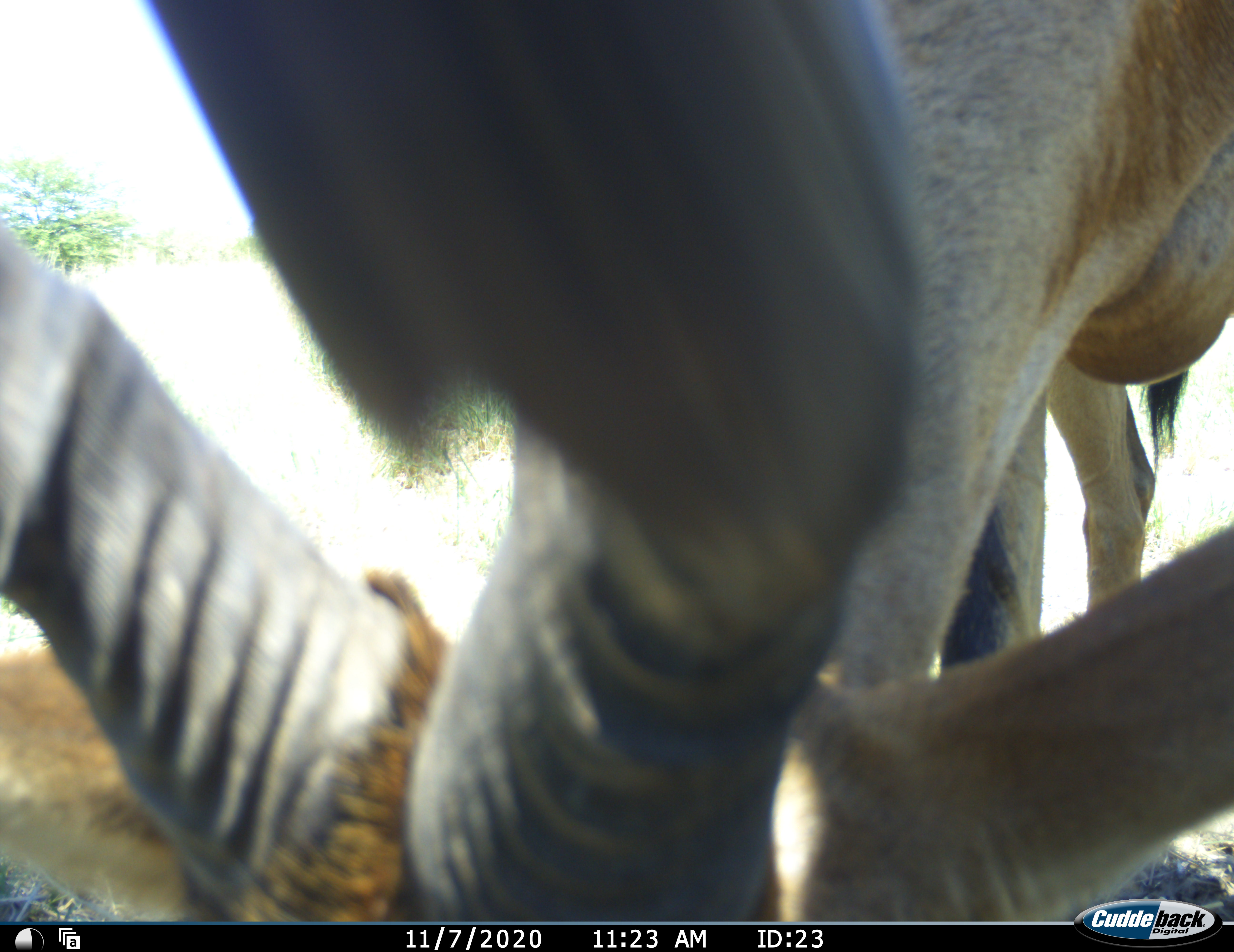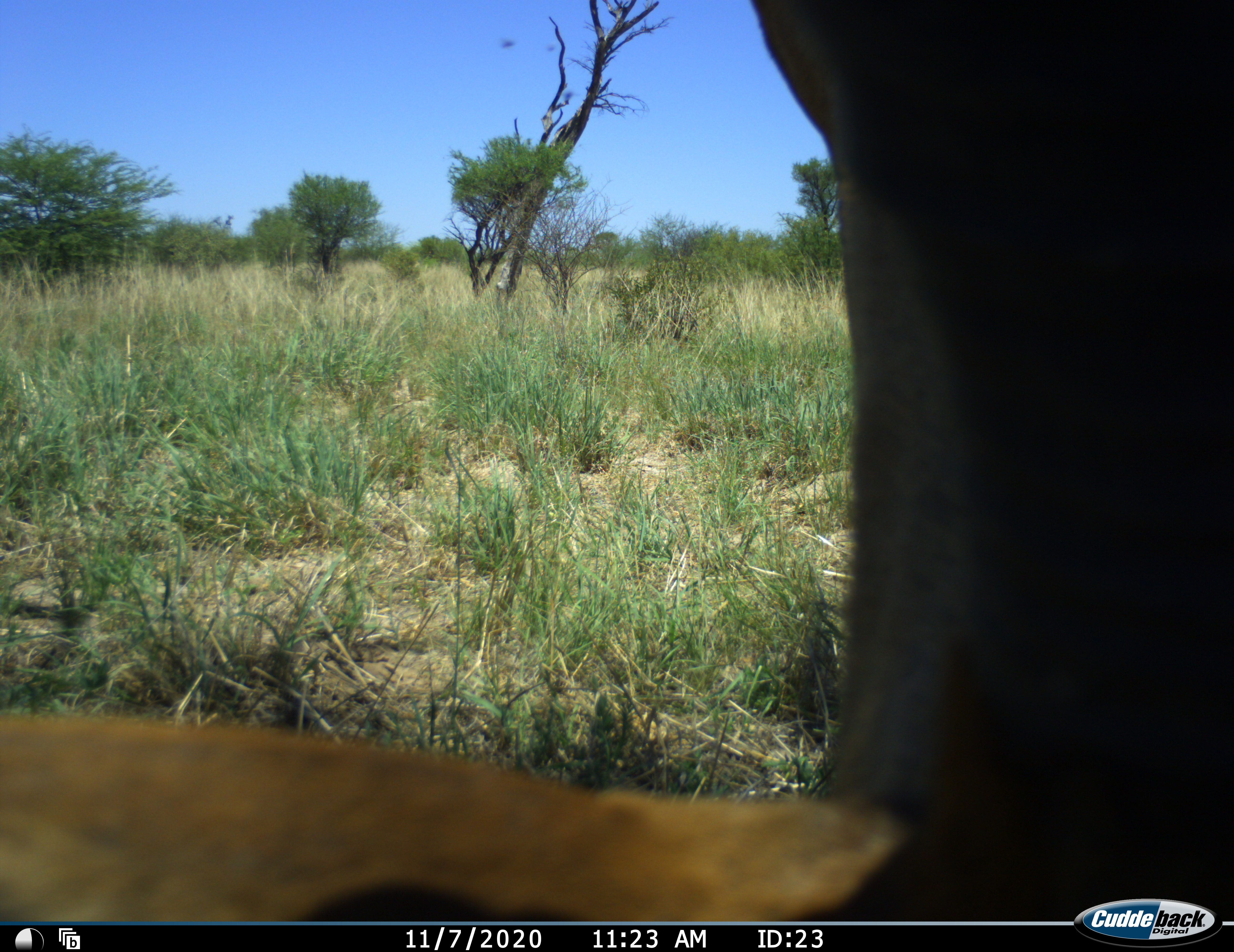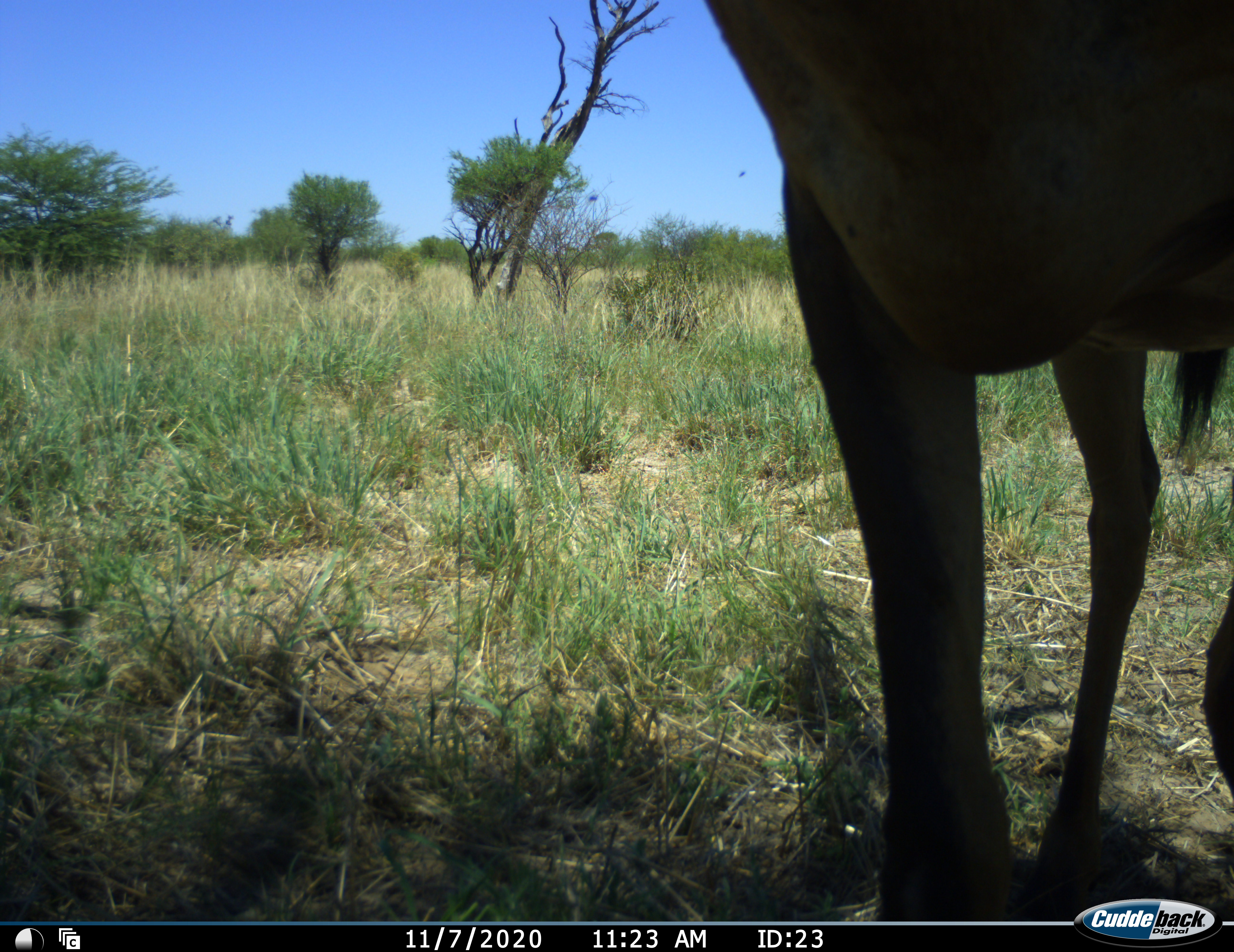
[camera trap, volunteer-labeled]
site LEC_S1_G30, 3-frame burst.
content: unidentified animal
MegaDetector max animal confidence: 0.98